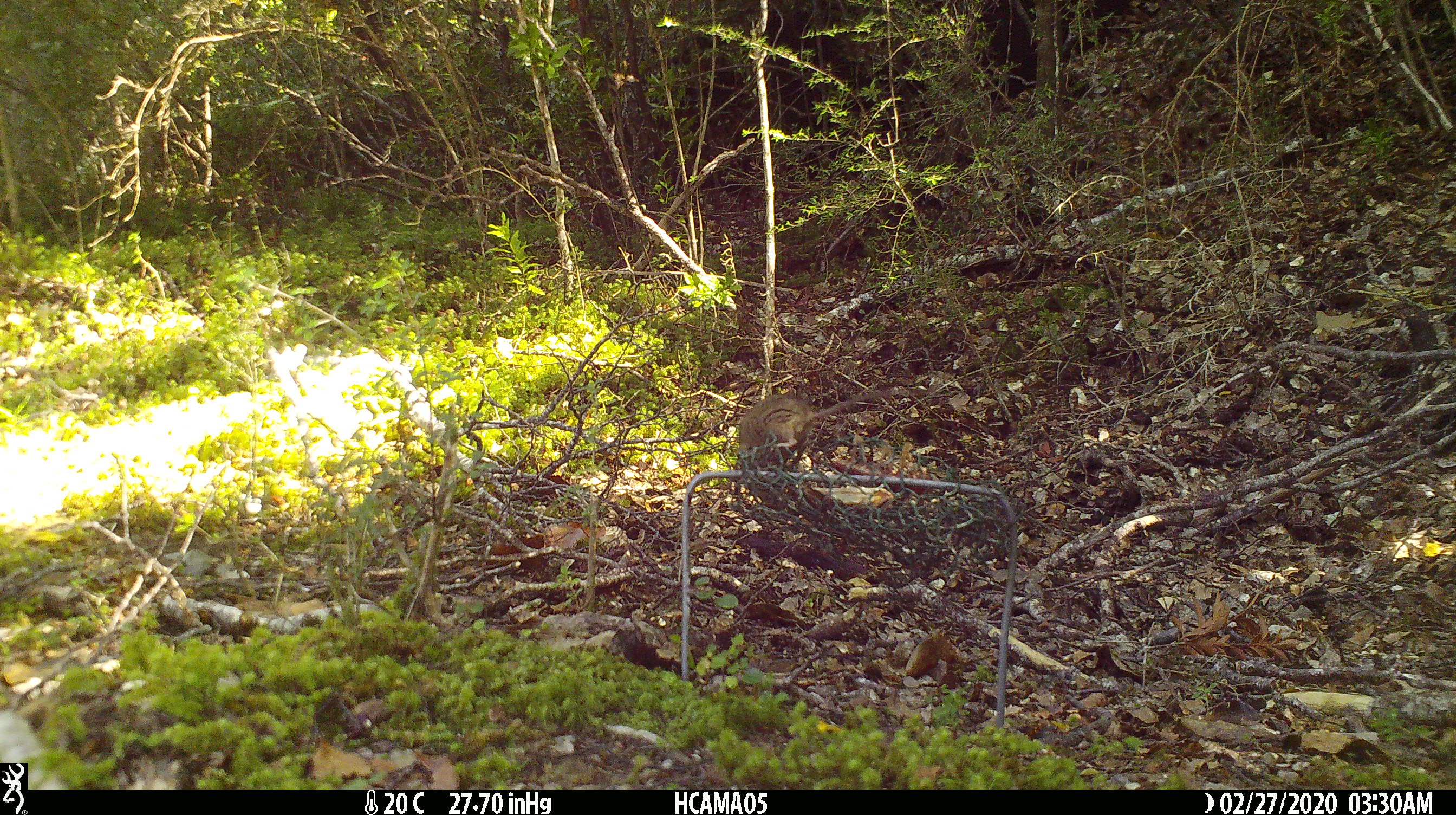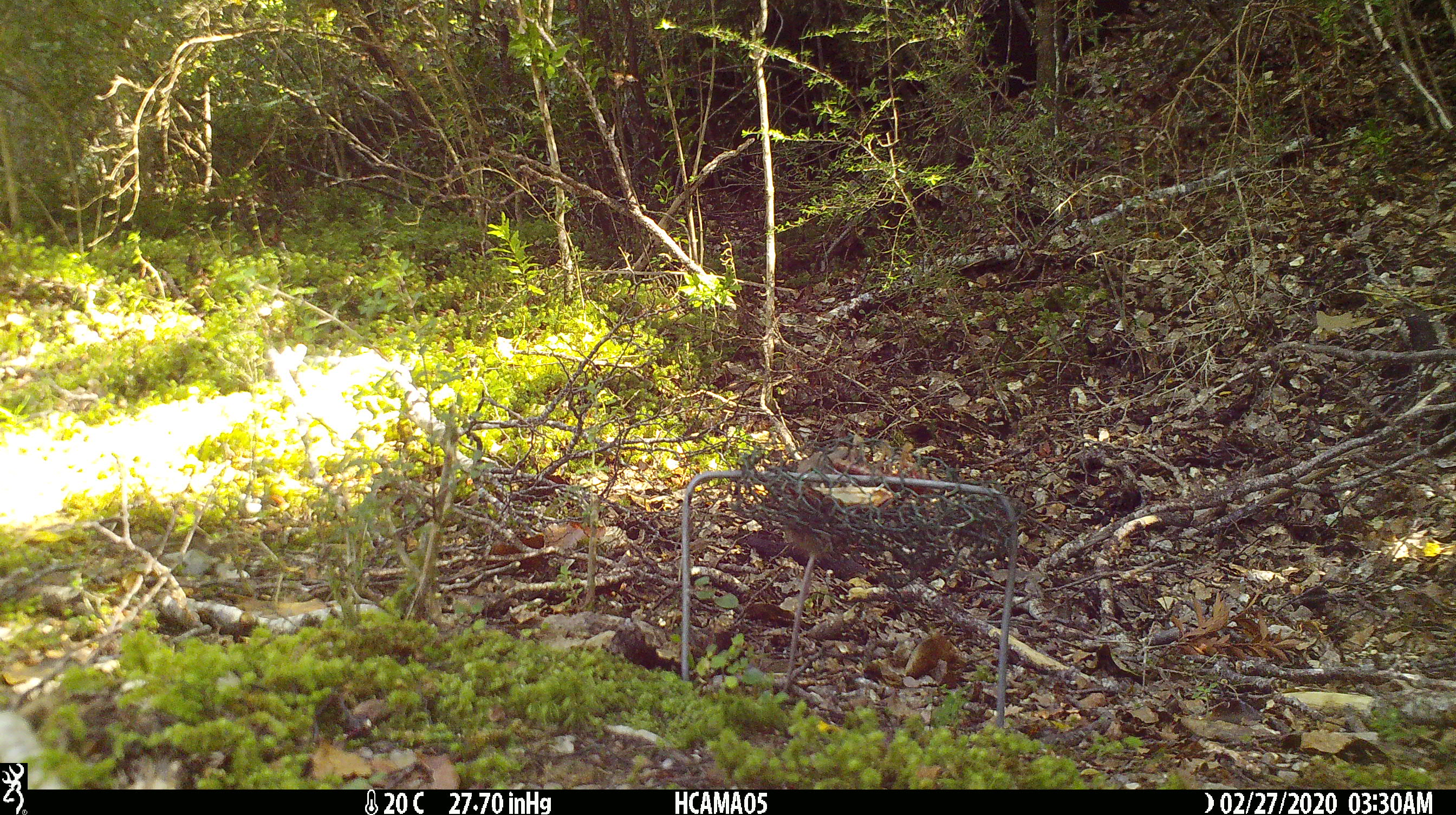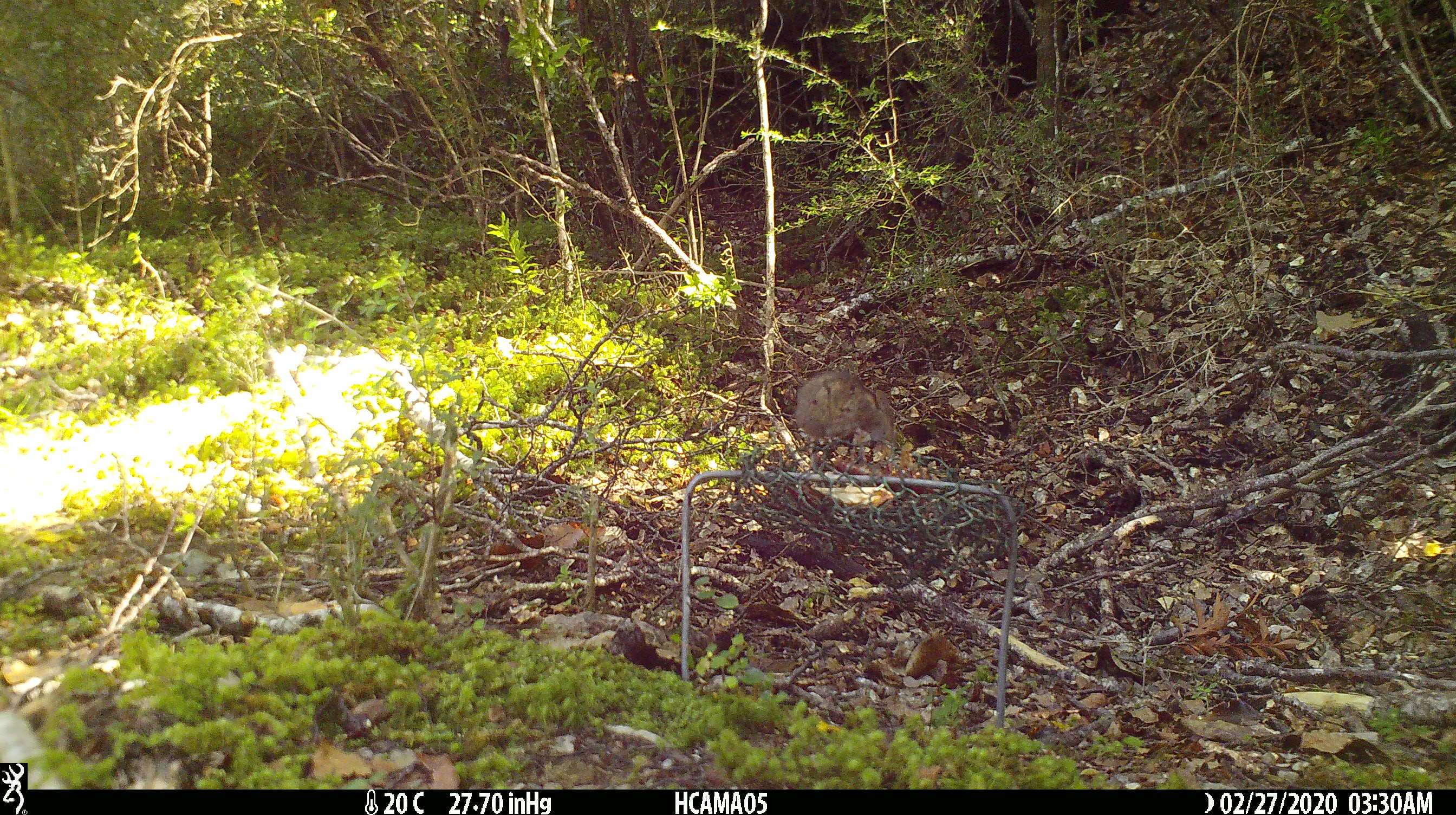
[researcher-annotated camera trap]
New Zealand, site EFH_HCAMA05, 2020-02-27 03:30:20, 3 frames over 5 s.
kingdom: Animalia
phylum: Chordata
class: Mammalia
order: Rodentia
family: Muridae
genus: Mus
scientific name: Mus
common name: mouse